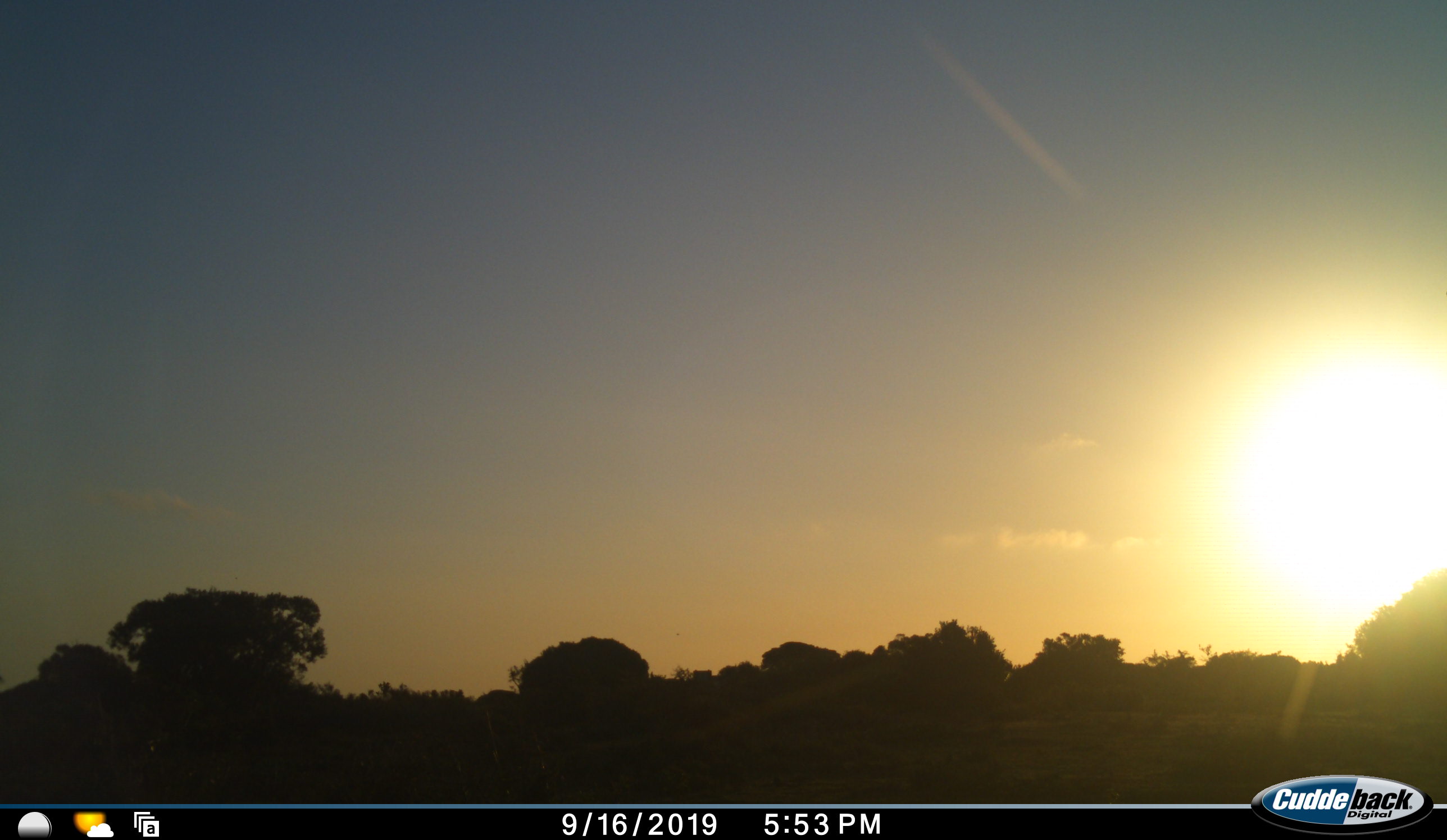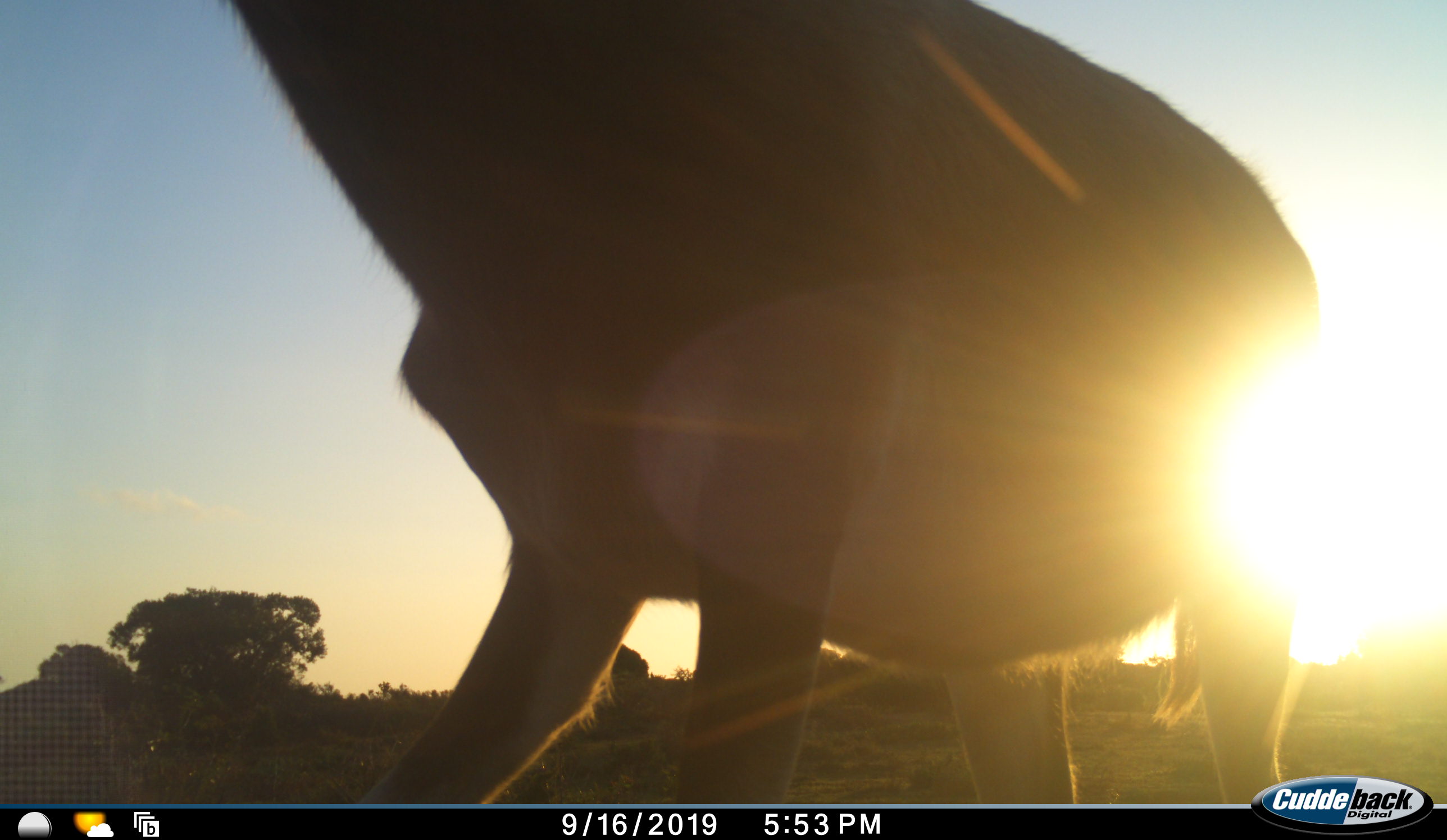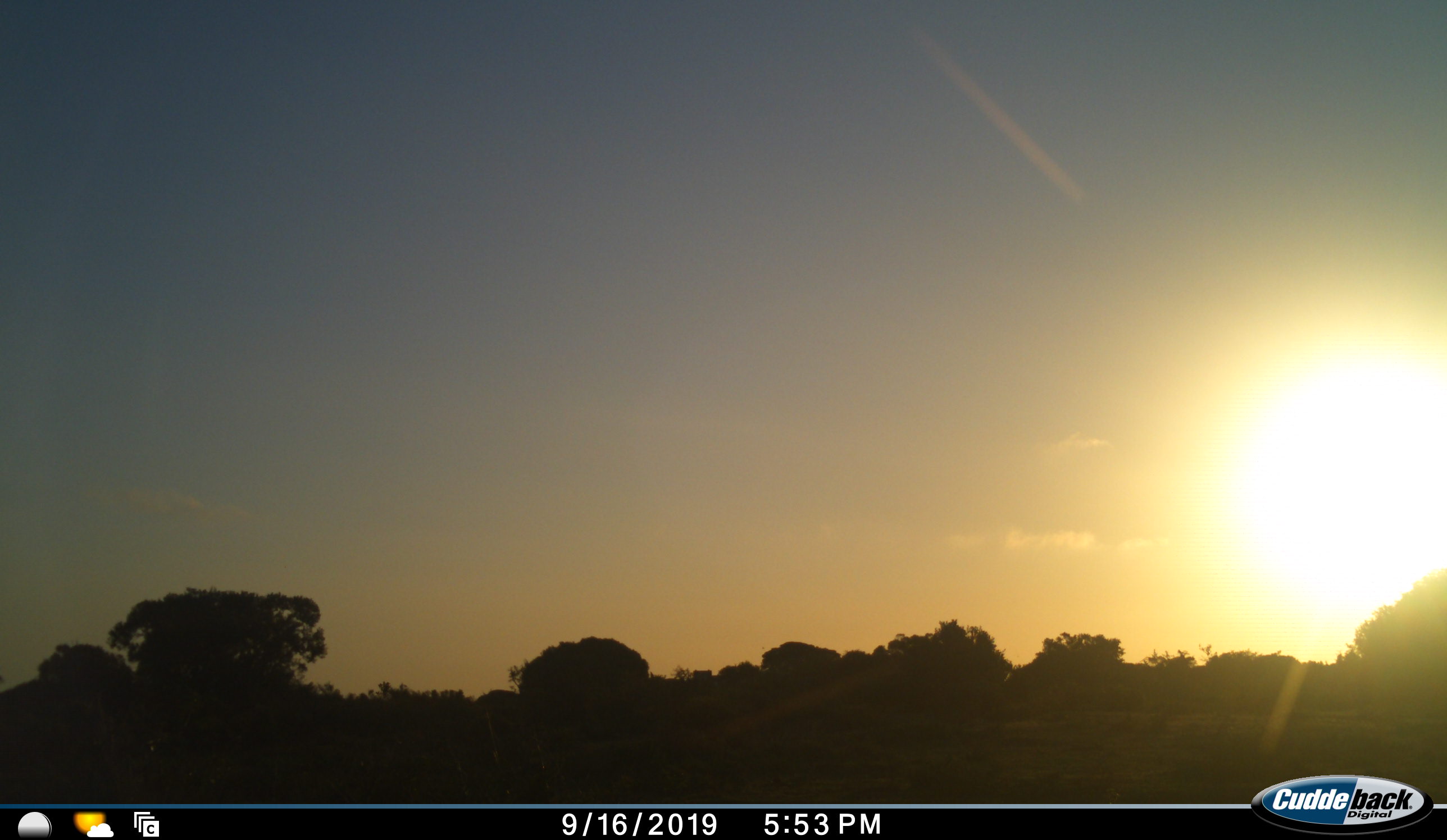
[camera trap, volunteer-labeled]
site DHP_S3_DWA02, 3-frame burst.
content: unidentified animal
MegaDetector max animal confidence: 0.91